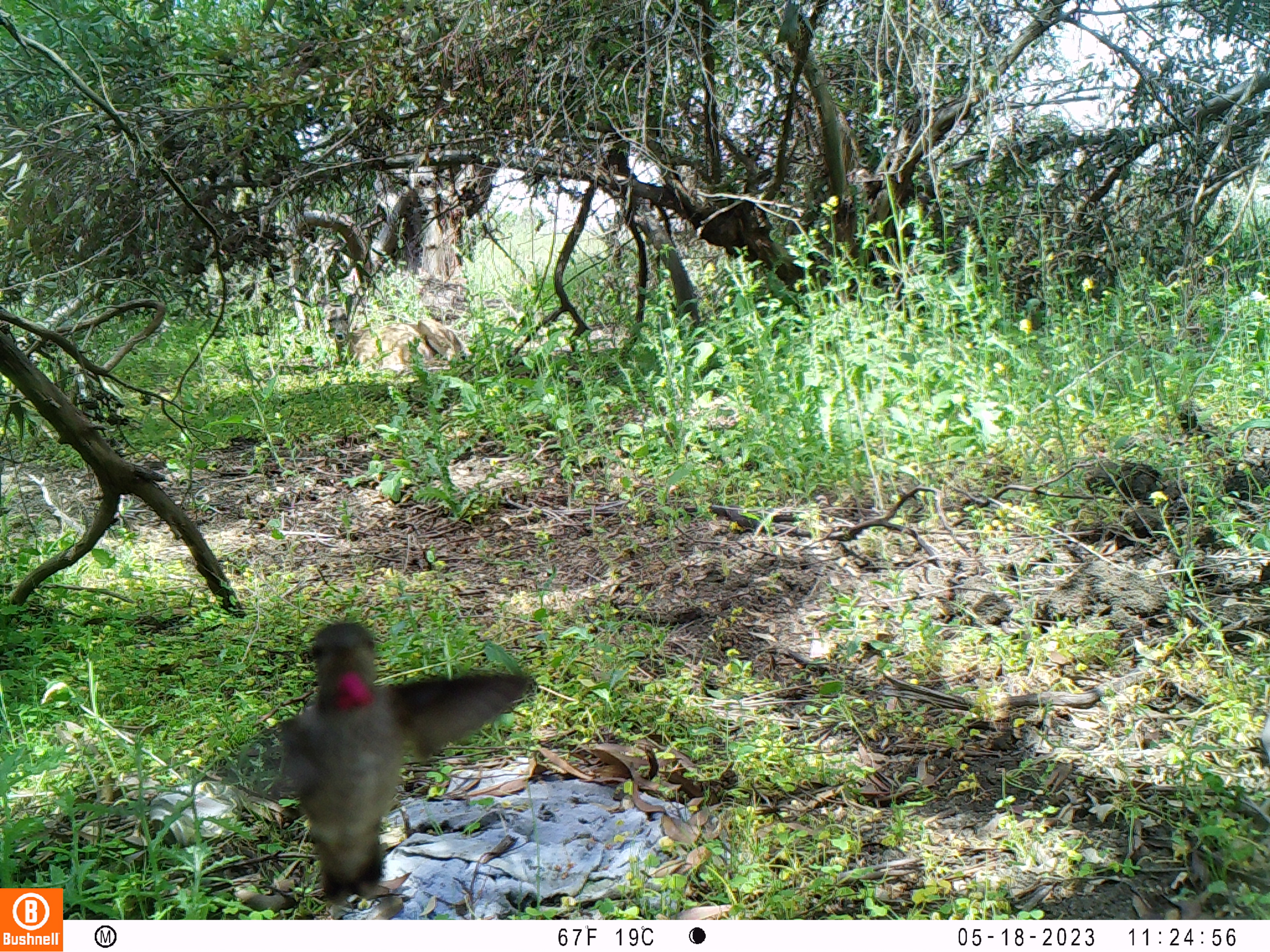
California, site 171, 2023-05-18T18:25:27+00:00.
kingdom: Animalia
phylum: Chordata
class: Aves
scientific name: Aves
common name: bird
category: unknown bird